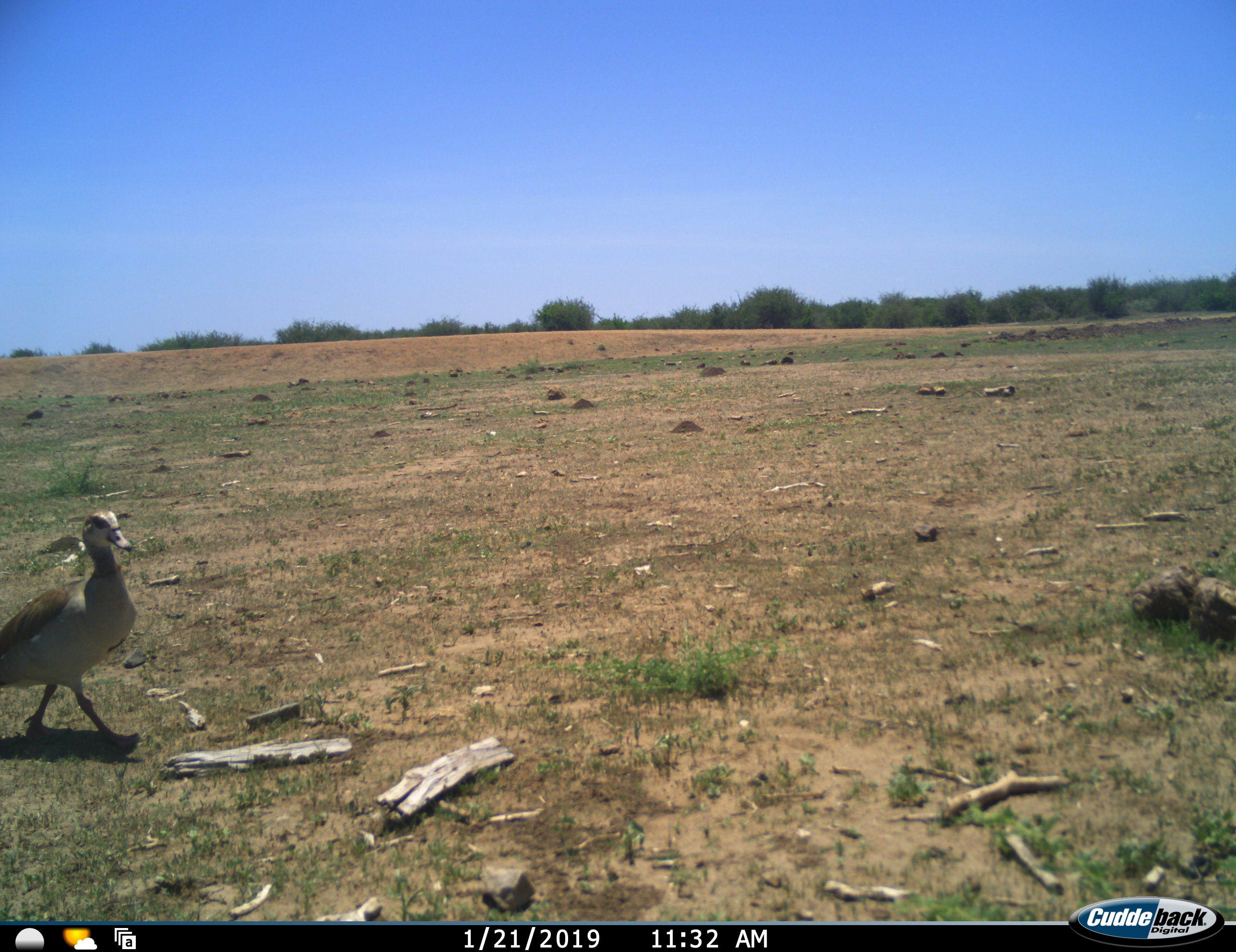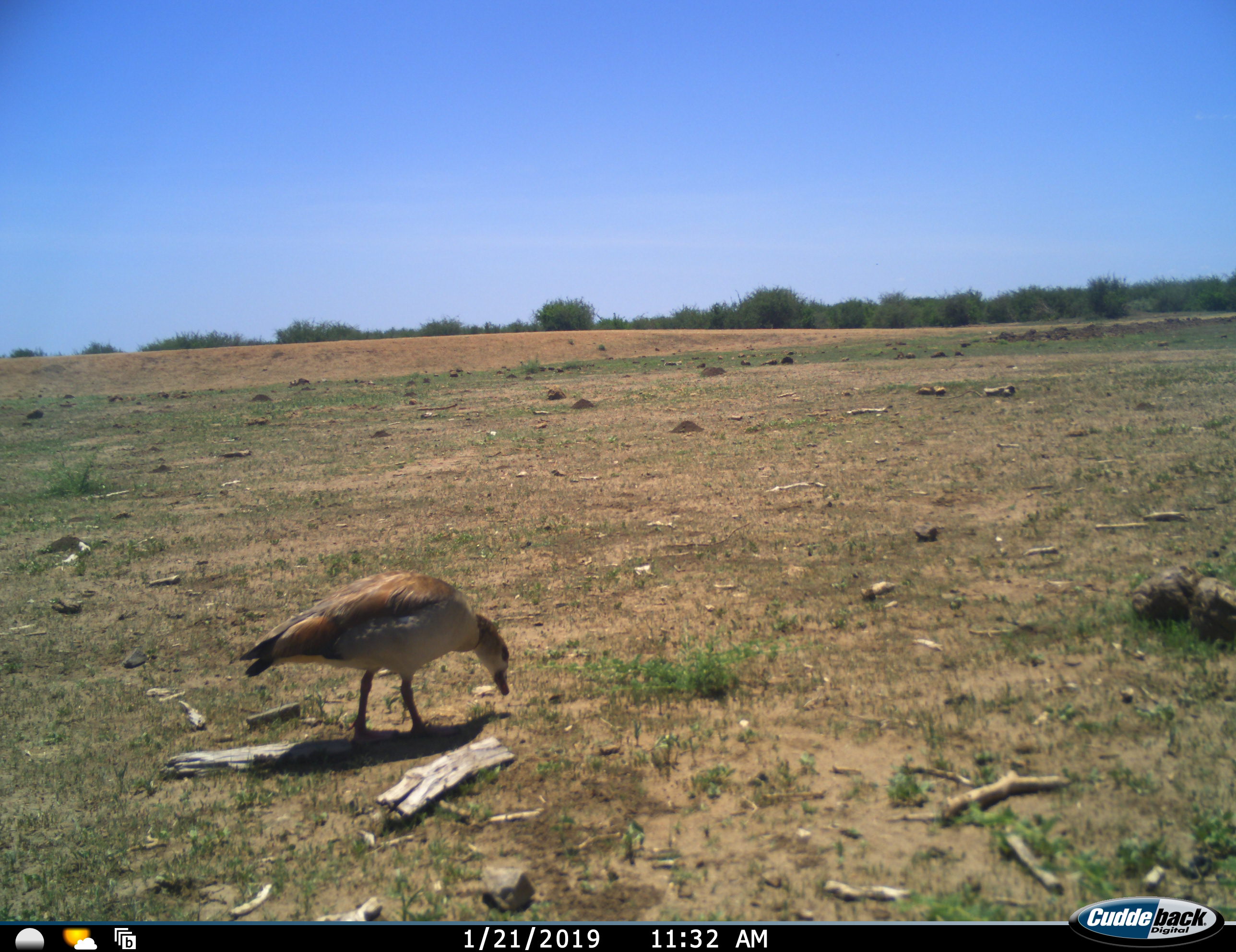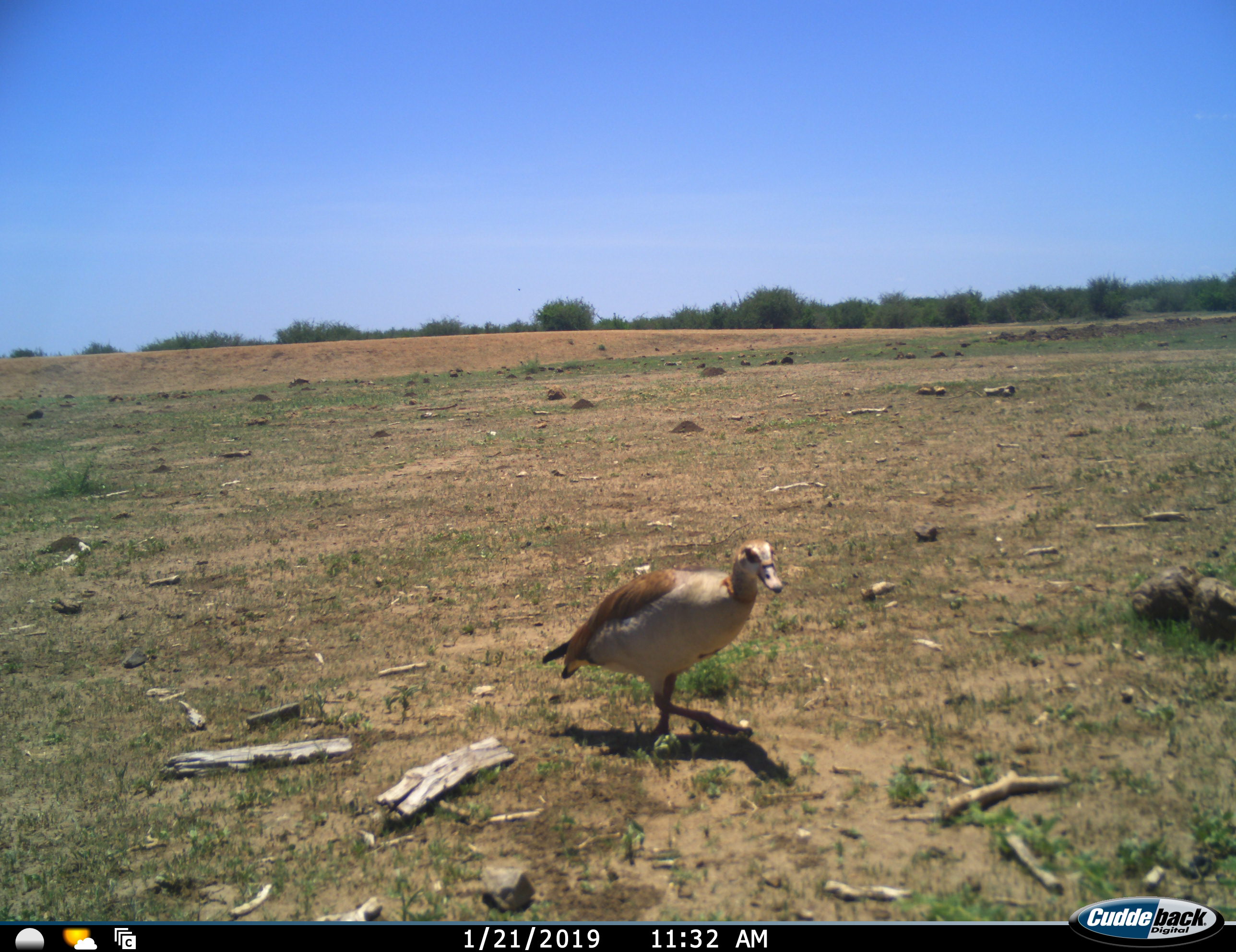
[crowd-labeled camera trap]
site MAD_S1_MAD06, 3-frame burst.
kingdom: Animalia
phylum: Chordata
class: Aves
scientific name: Aves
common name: bird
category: birdother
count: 1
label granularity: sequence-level